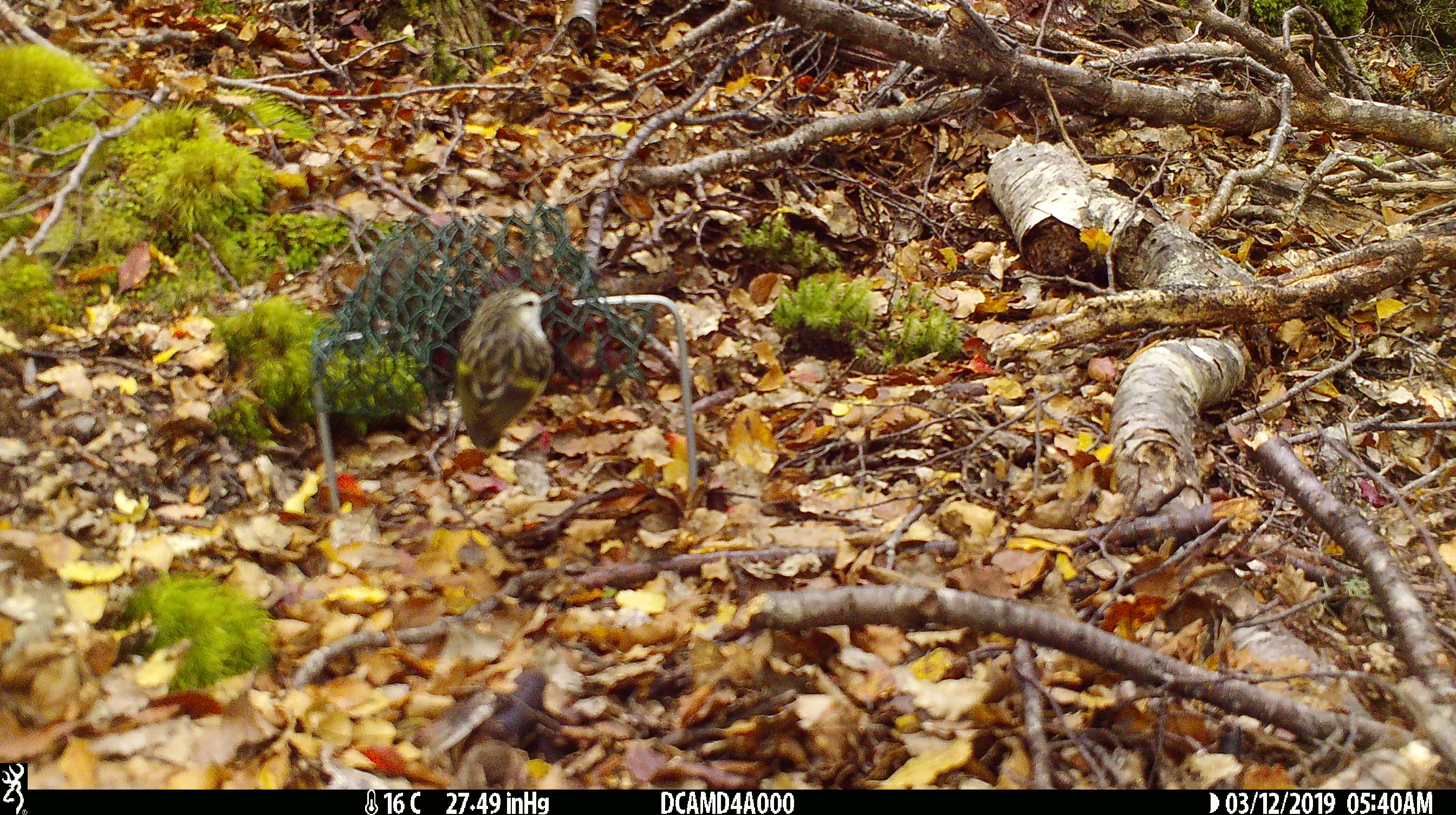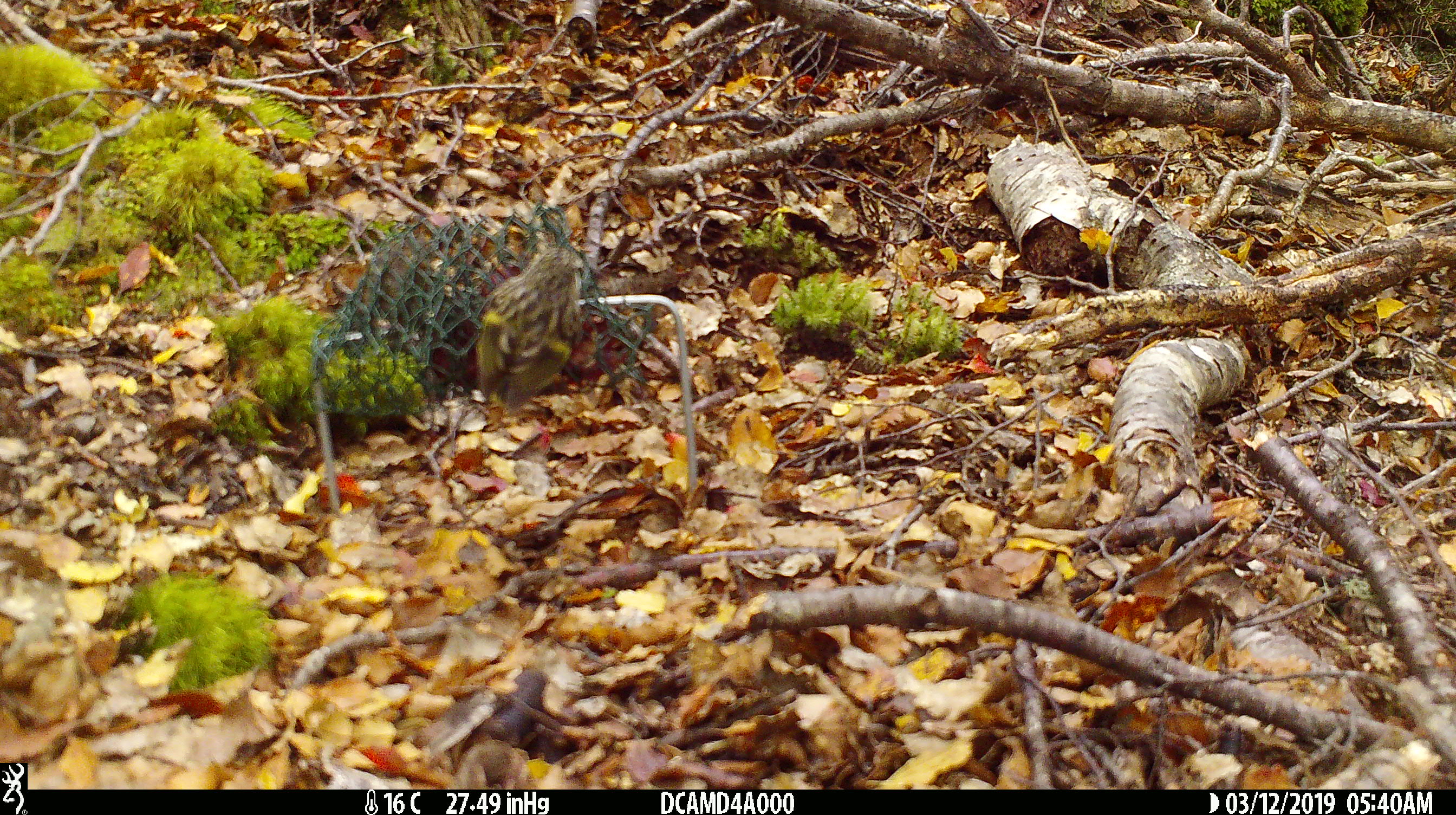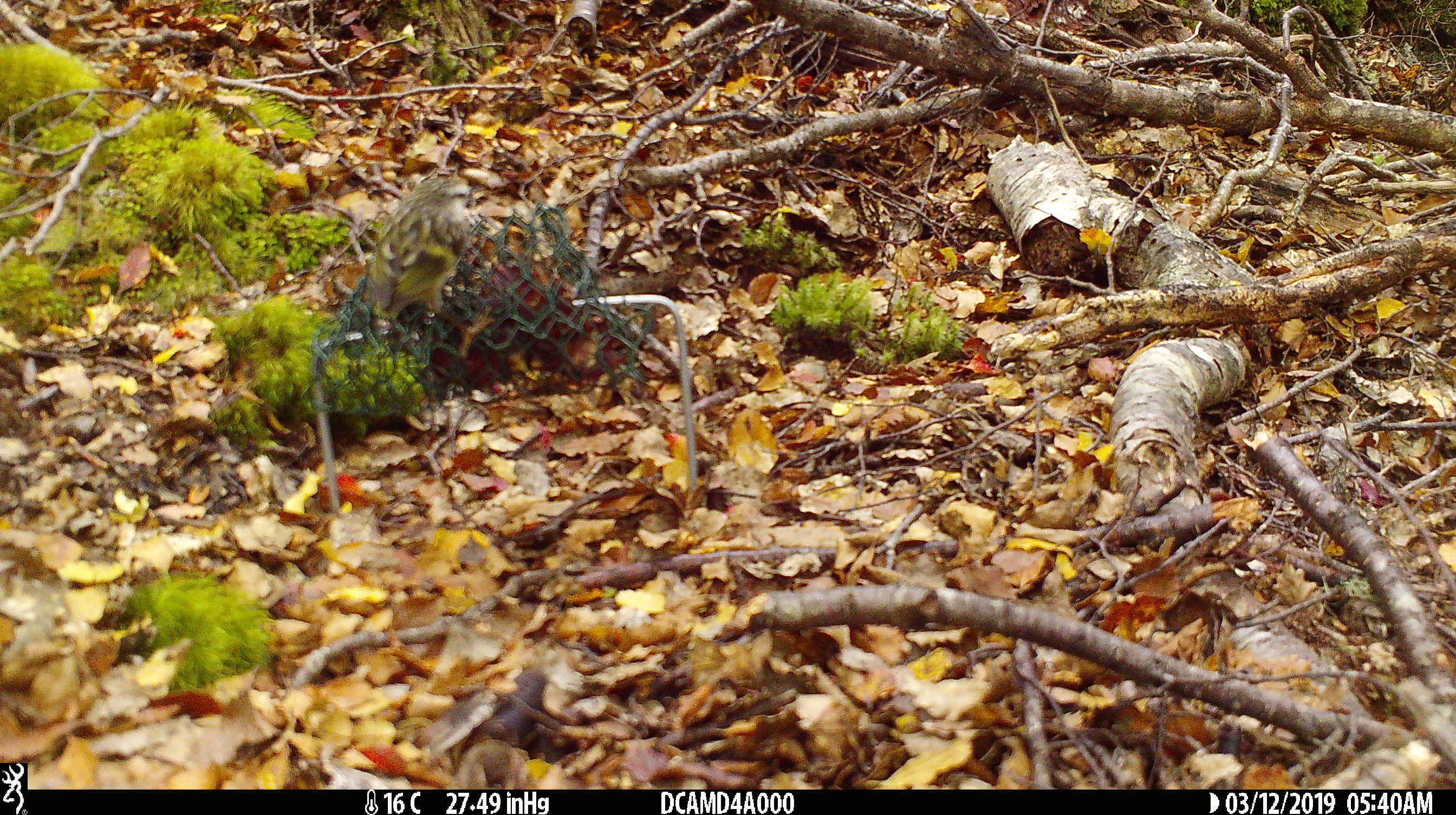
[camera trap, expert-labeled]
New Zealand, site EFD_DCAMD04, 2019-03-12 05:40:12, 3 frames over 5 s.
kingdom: Animalia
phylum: Chordata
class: Aves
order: Passeriformes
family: Acanthisittidae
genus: Acanthisitta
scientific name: Acanthisitta chloris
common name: rifleman